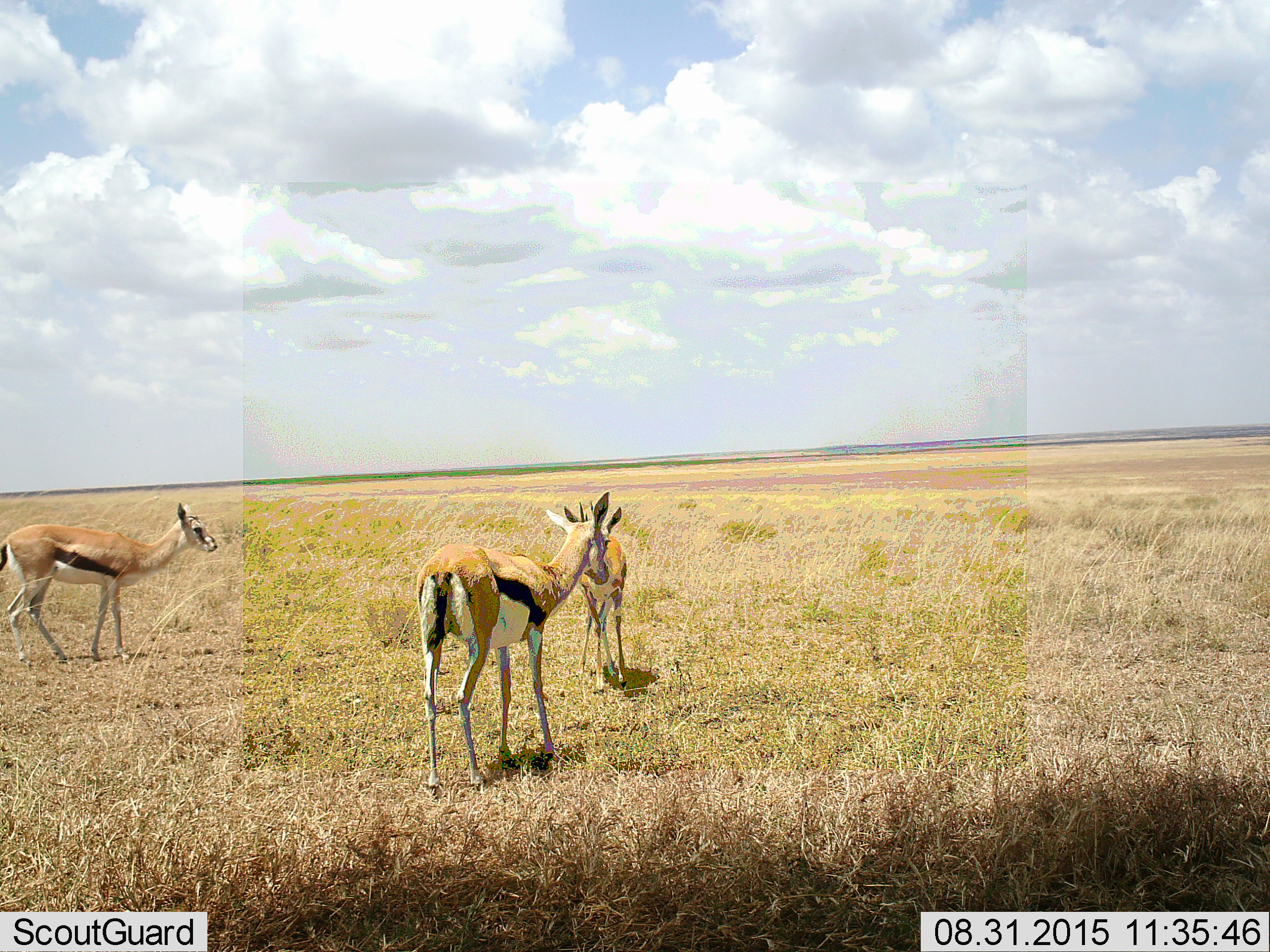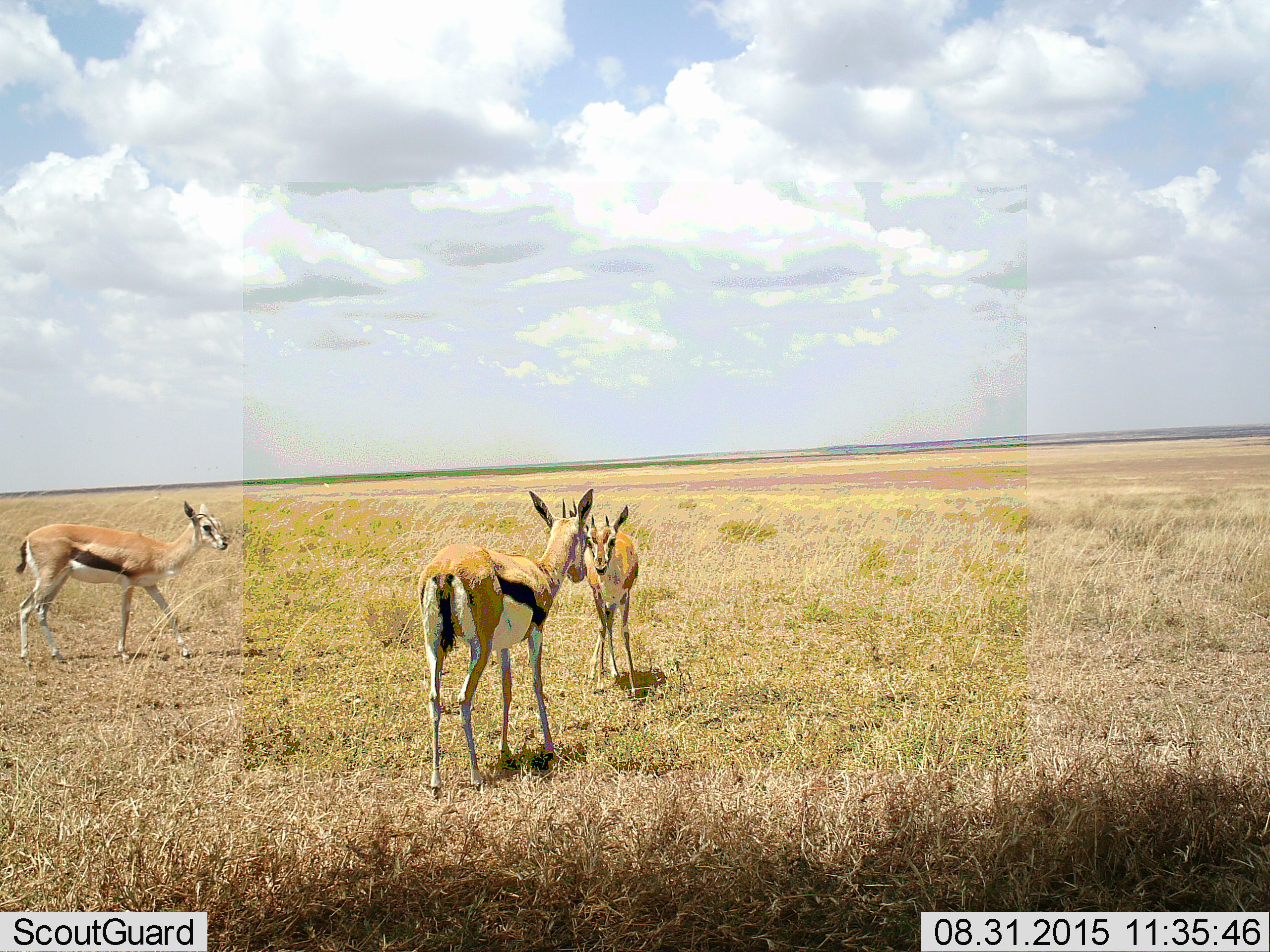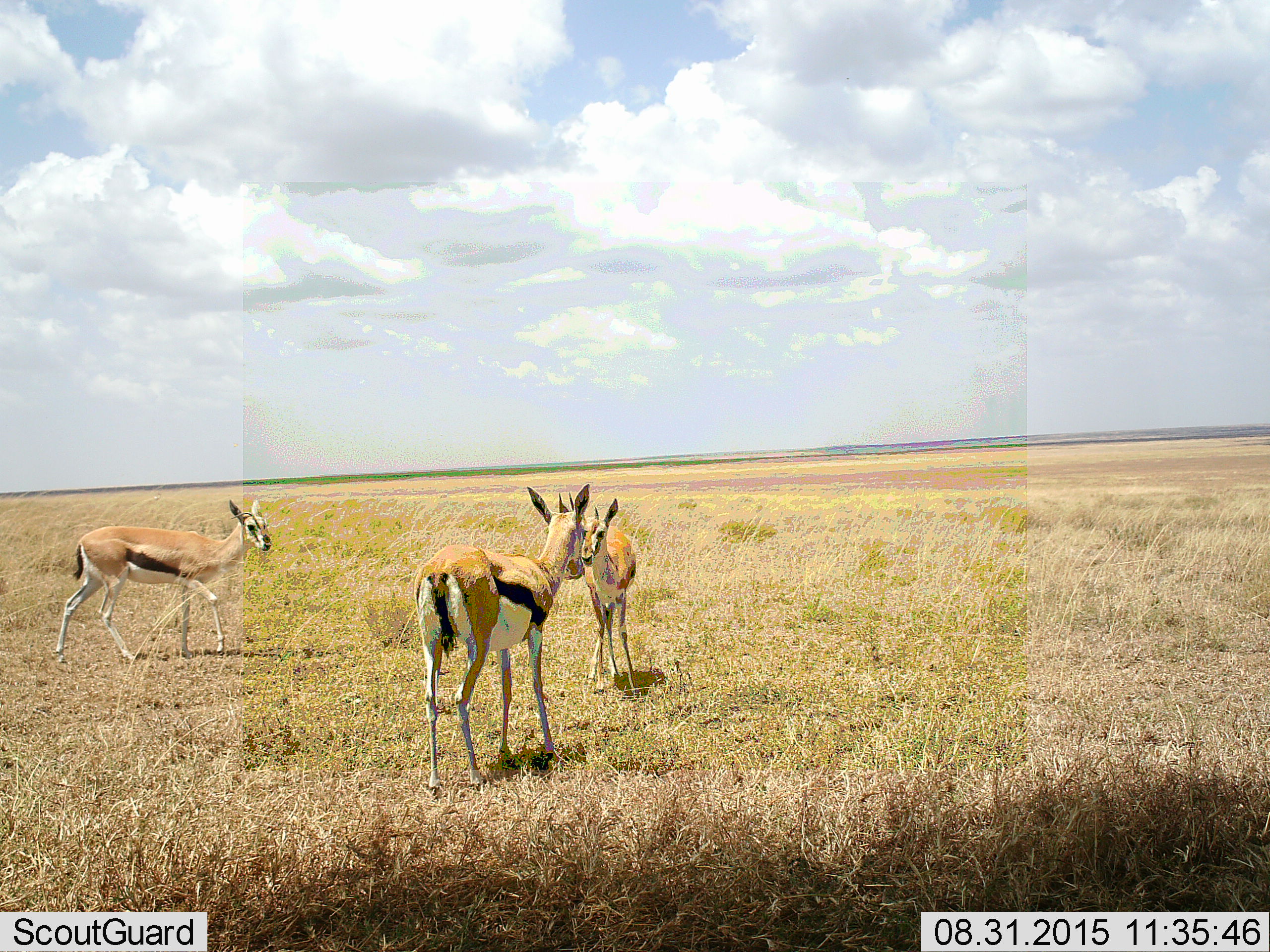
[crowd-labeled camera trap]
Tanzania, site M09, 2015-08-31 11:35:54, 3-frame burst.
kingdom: Animalia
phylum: Chordata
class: Mammalia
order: Artiodactyla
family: Bovidae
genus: Eudorcas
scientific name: Eudorcas thomsonii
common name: thomson's gazelle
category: gazellethomsons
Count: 3.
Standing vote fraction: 100%.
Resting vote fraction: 0%.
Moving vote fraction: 78%.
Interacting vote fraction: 11%.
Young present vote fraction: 11%.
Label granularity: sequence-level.